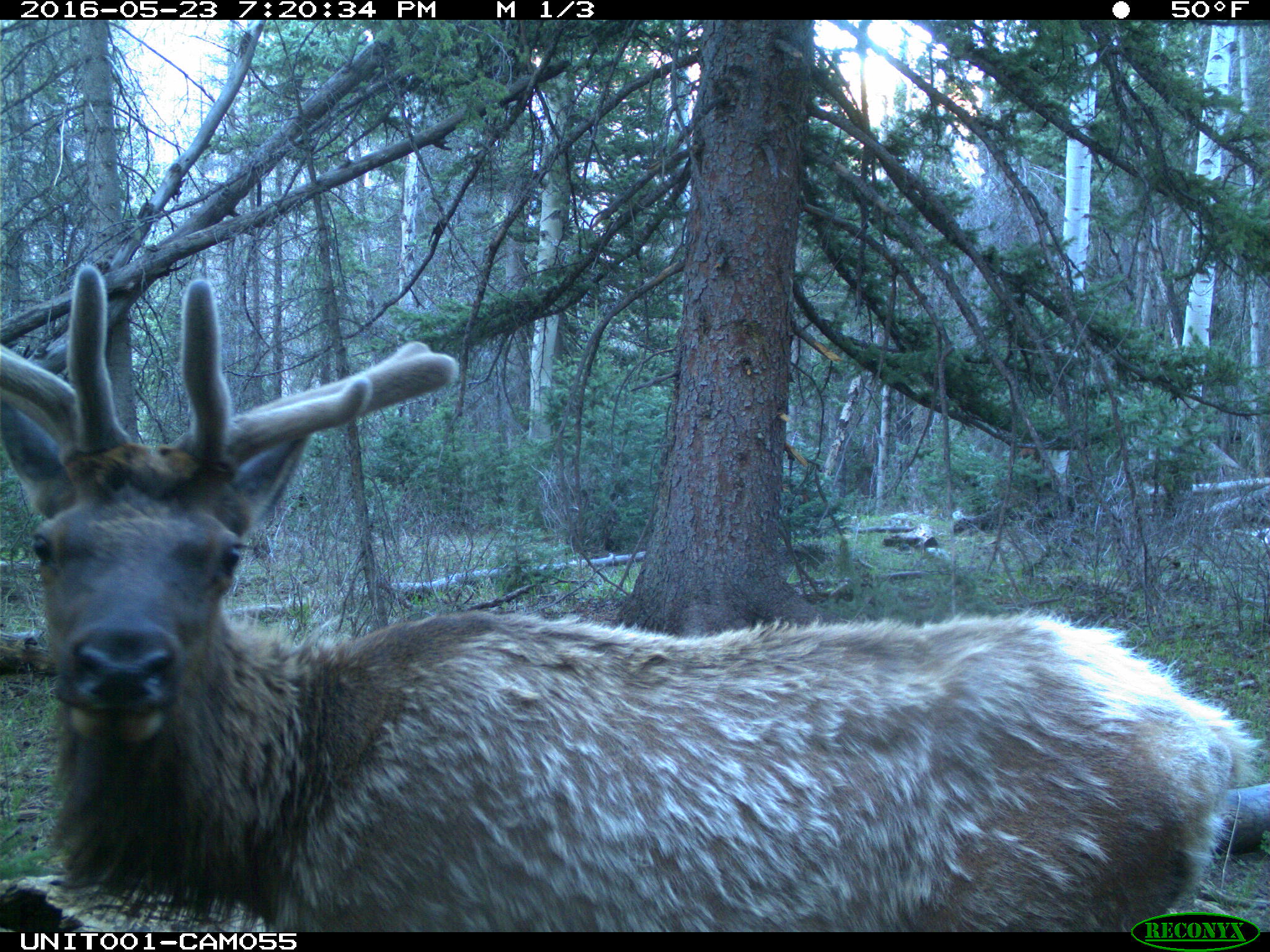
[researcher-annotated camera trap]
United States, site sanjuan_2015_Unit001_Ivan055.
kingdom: Animalia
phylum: Chordata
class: Mammalia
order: Artiodactyla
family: Cervidae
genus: Cervus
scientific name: Cervus elaphus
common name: red deer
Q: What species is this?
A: Cervus elaphus (red deer).